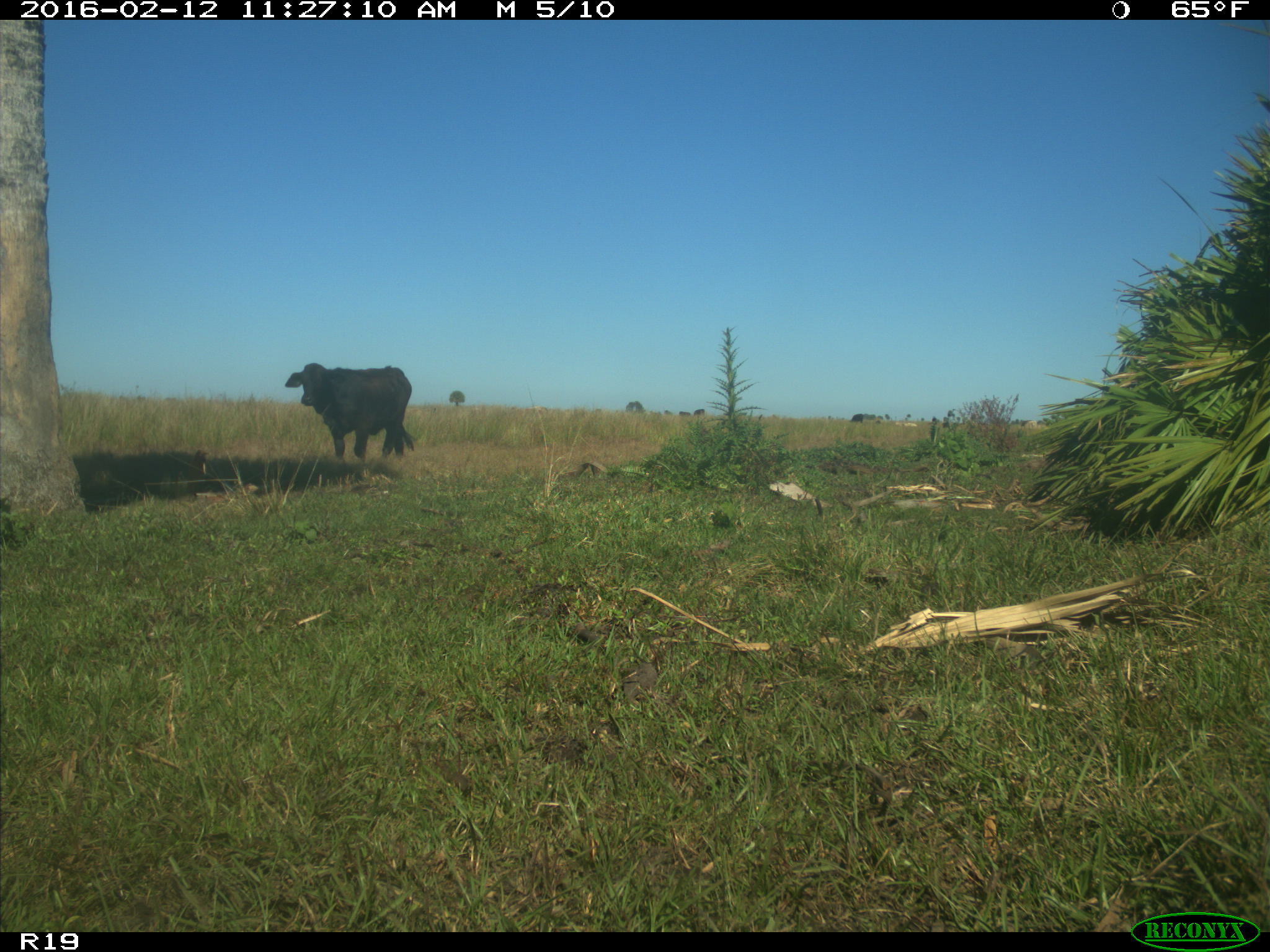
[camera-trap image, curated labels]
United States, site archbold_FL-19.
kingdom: Animalia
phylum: Chordata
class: Mammalia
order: Artiodactyla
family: Bovidae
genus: Bos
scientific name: Bos taurus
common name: domestic cow